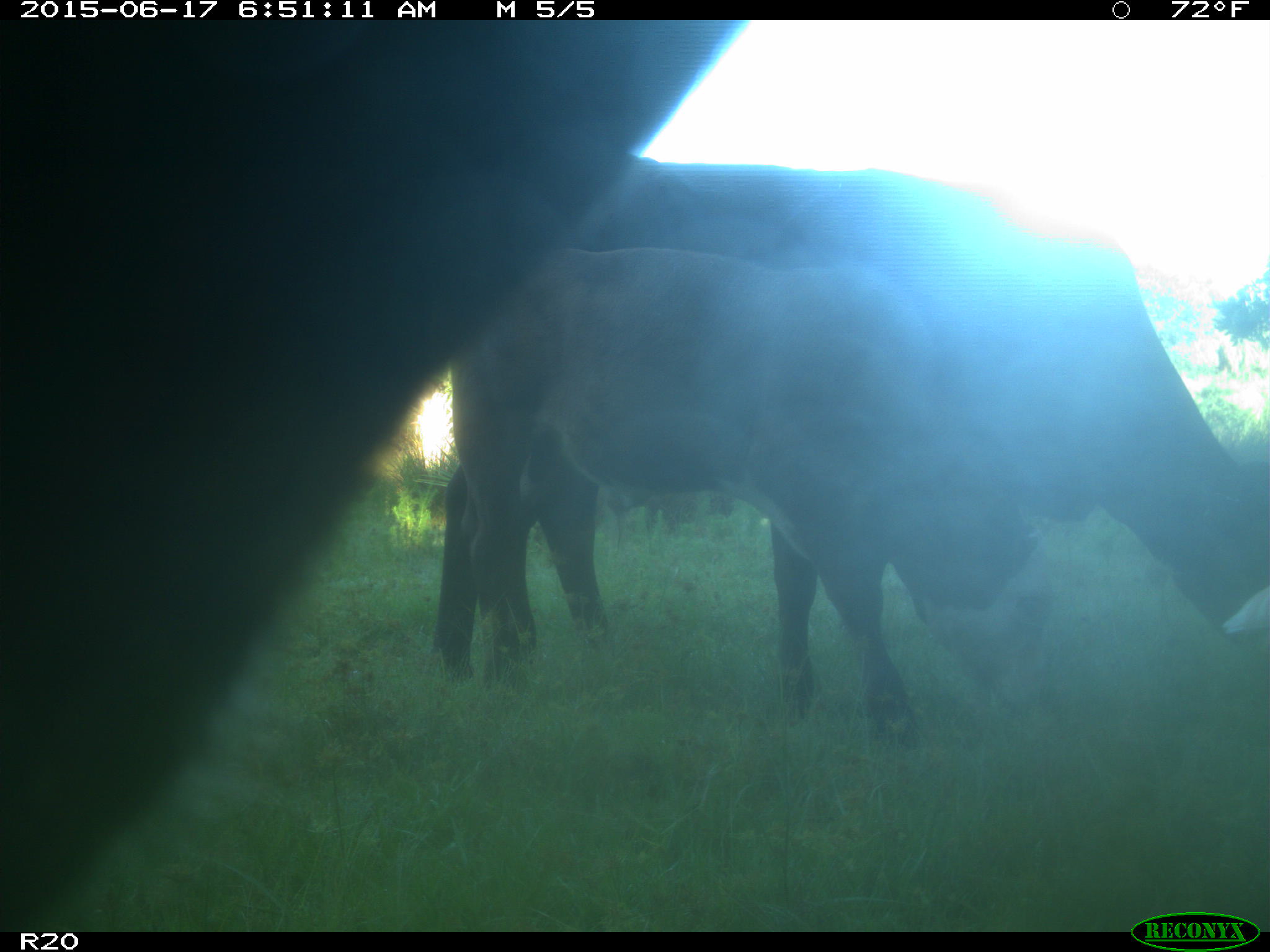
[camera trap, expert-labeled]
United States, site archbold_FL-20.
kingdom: Animalia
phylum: Chordata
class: Mammalia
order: Artiodactyla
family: Bovidae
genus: Bos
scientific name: Bos taurus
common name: domestic cow